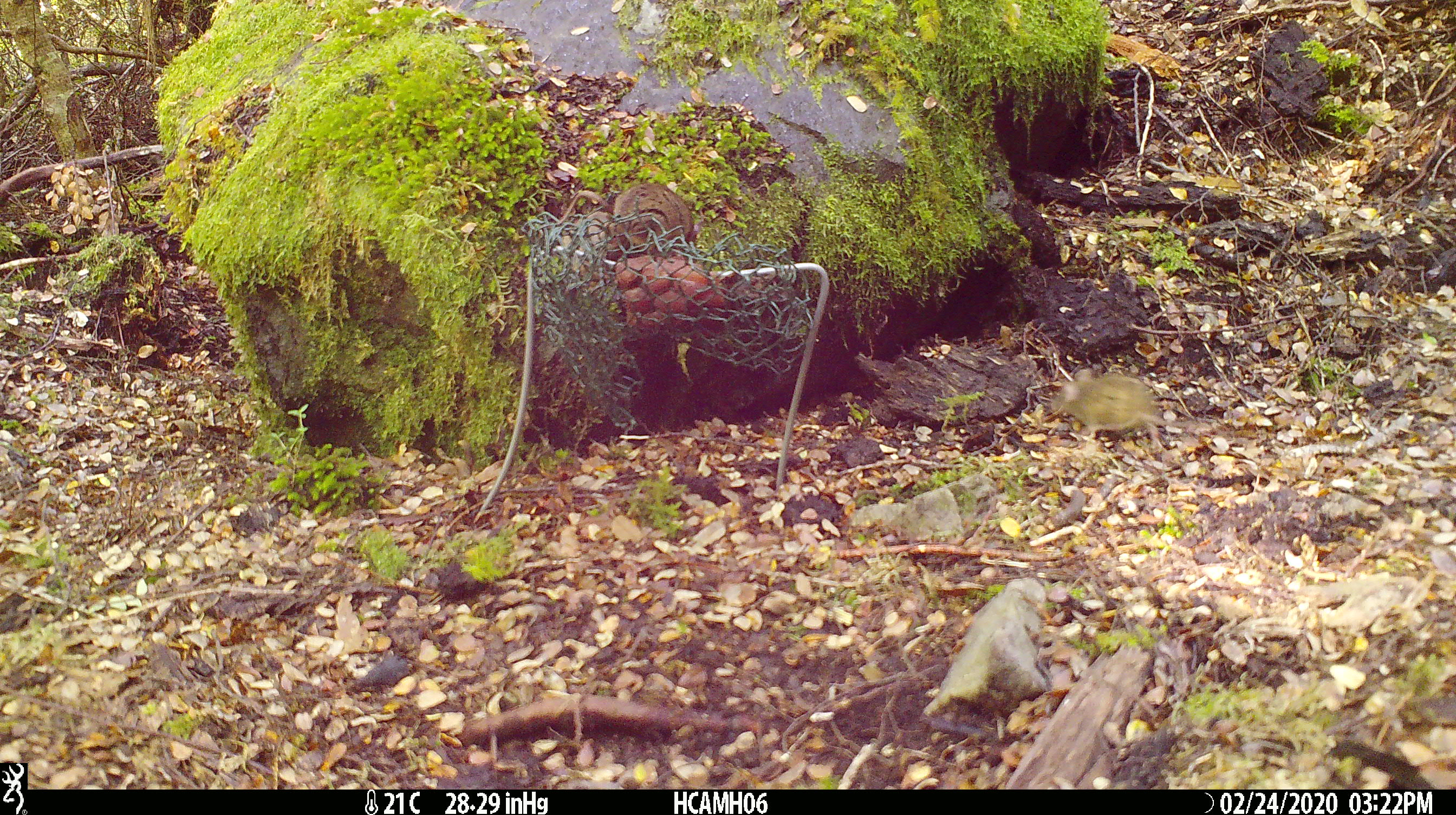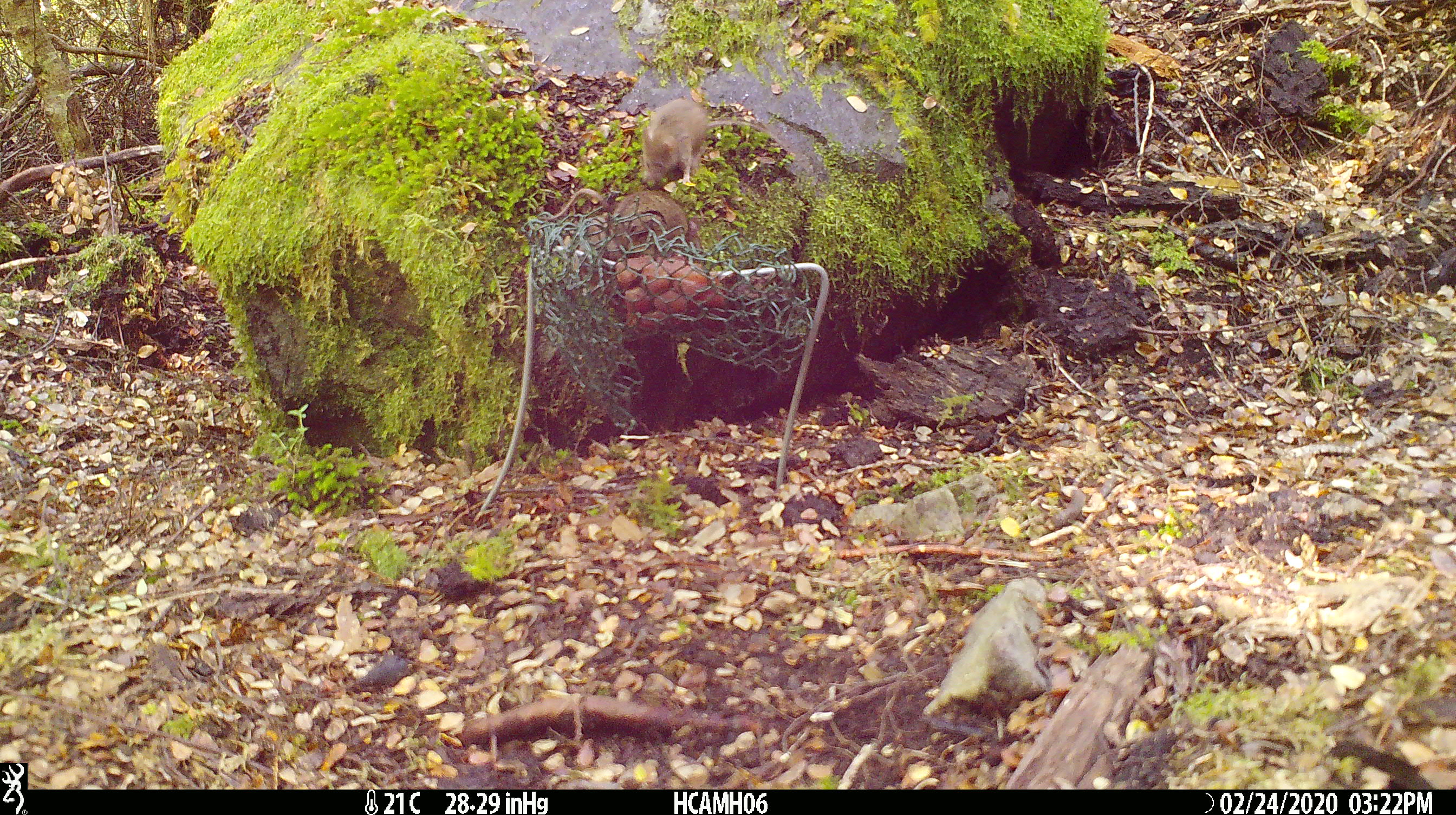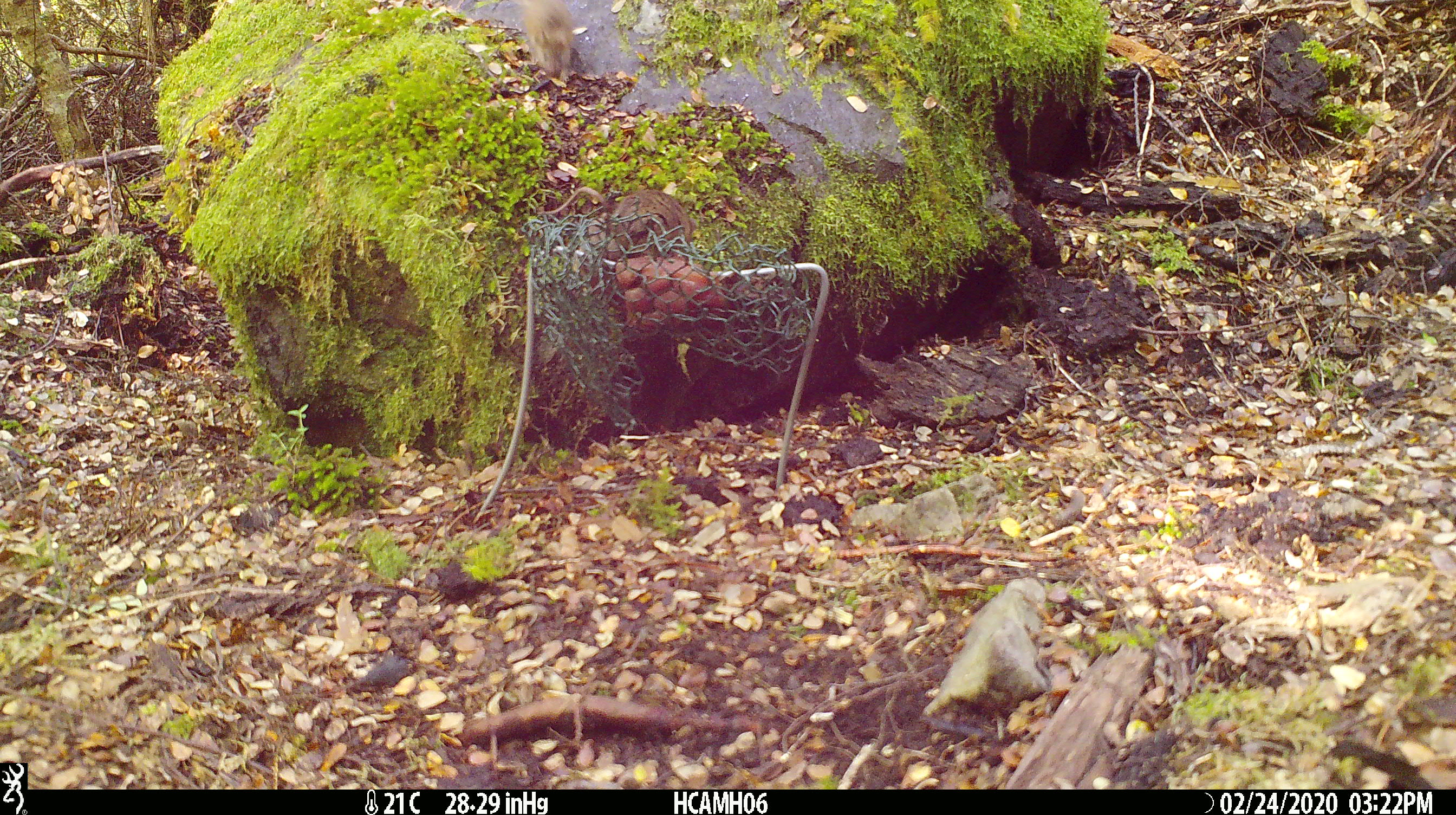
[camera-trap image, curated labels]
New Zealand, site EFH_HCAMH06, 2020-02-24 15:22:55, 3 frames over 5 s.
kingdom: Animalia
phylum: Chordata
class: Mammalia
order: Rodentia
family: Muridae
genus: Mus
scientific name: Mus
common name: mouse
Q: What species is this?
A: Mouse (Mus).